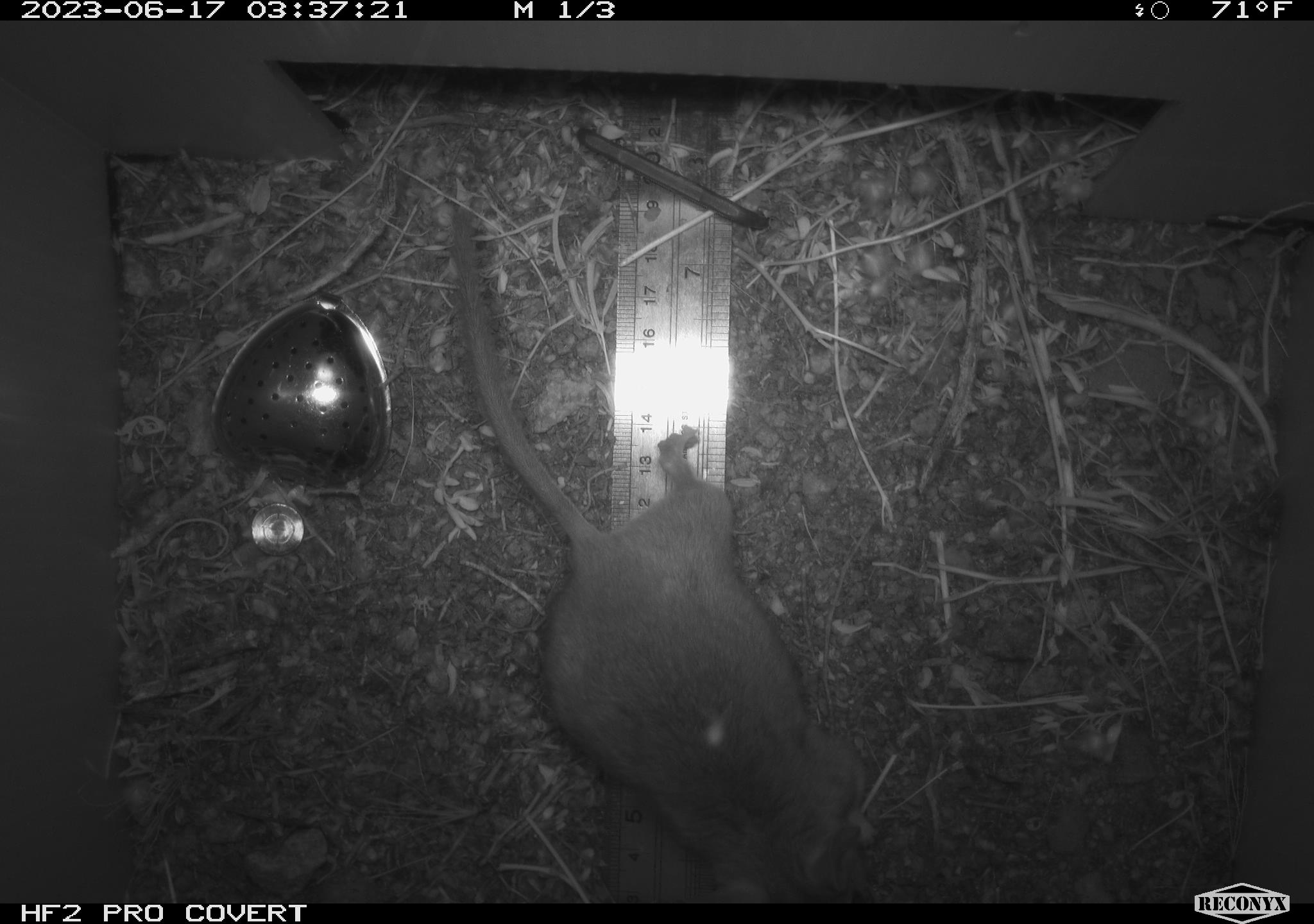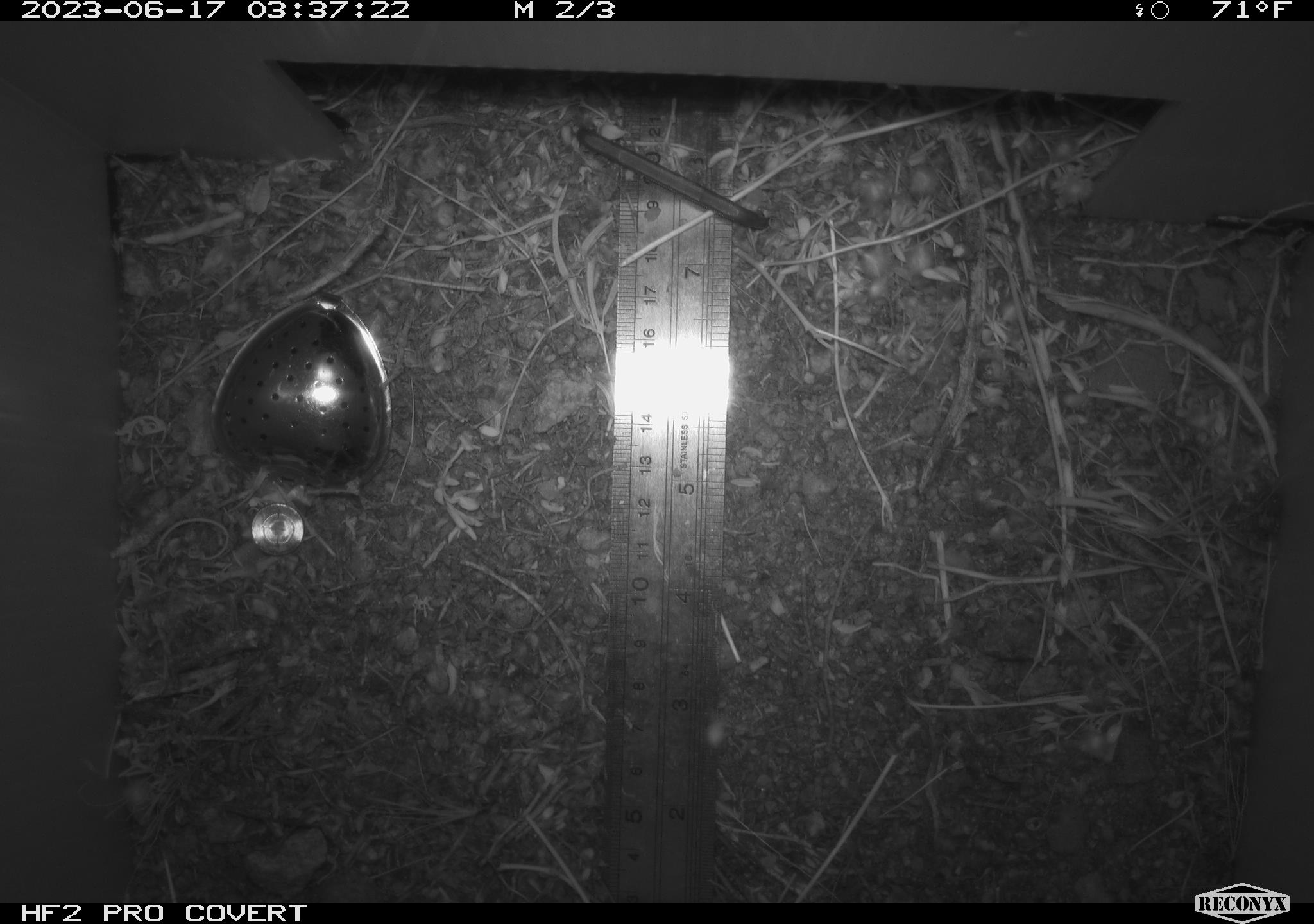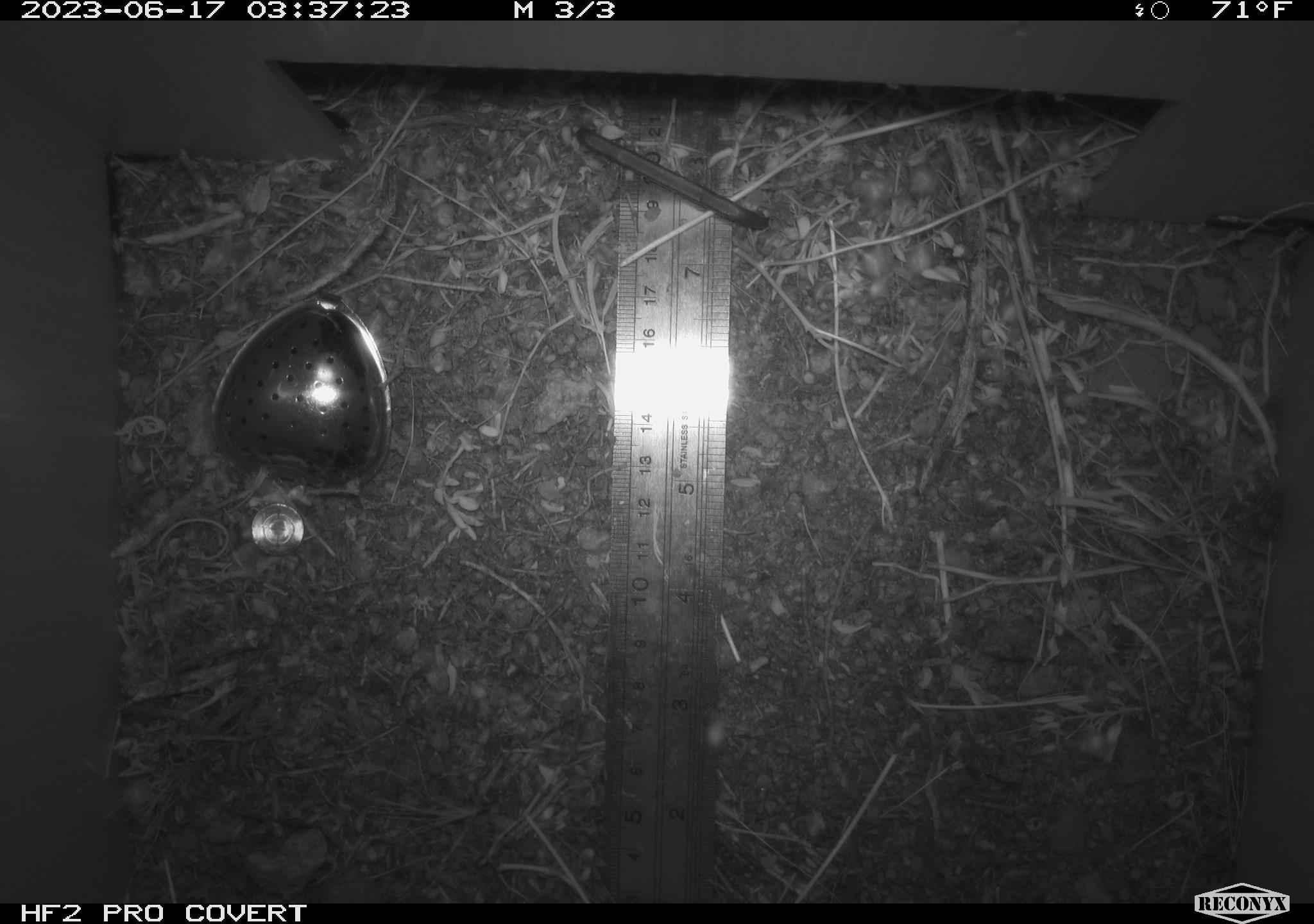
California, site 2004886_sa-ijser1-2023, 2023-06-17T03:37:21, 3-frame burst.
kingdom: Animalia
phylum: Chordata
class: Mammalia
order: Rodentia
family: Cricetidae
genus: Neotoma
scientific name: Neotoma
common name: pack rat or woodrat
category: neotoma species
Neotoma species (pack rat or woodrat) (Neotoma).